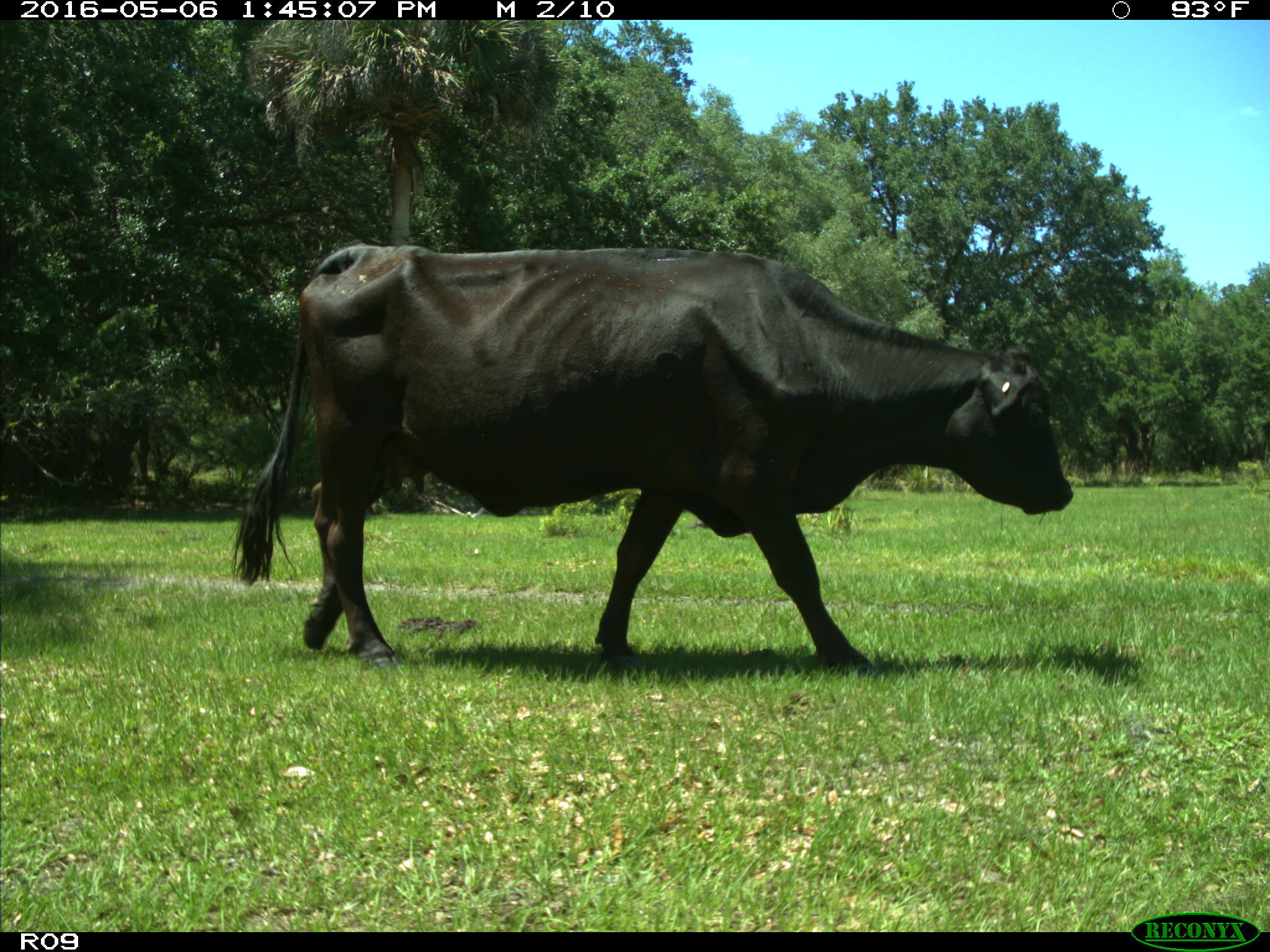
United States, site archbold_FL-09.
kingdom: Animalia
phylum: Chordata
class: Mammalia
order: Artiodactyla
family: Bovidae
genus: Bos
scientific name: Bos taurus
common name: domestic cow